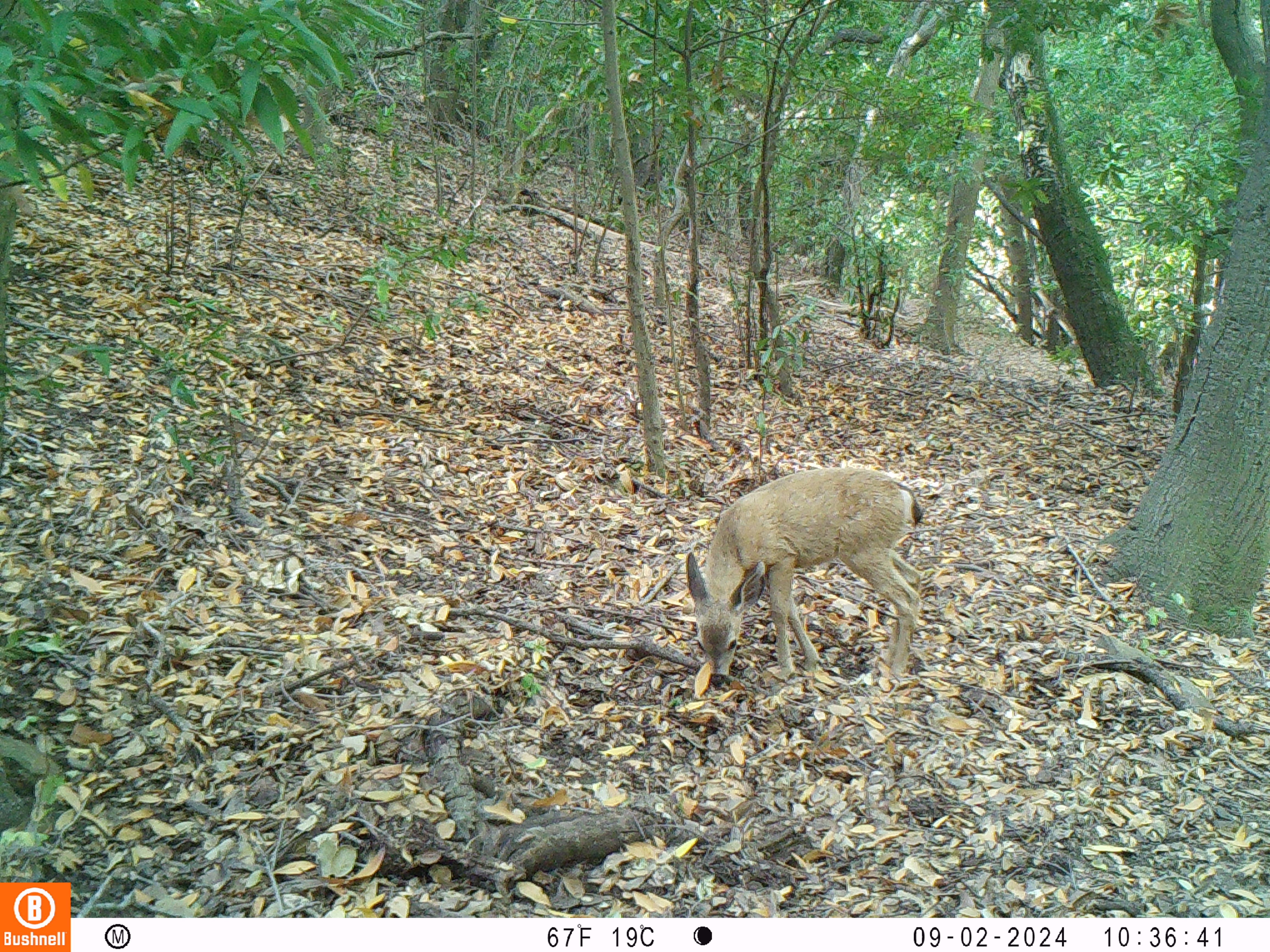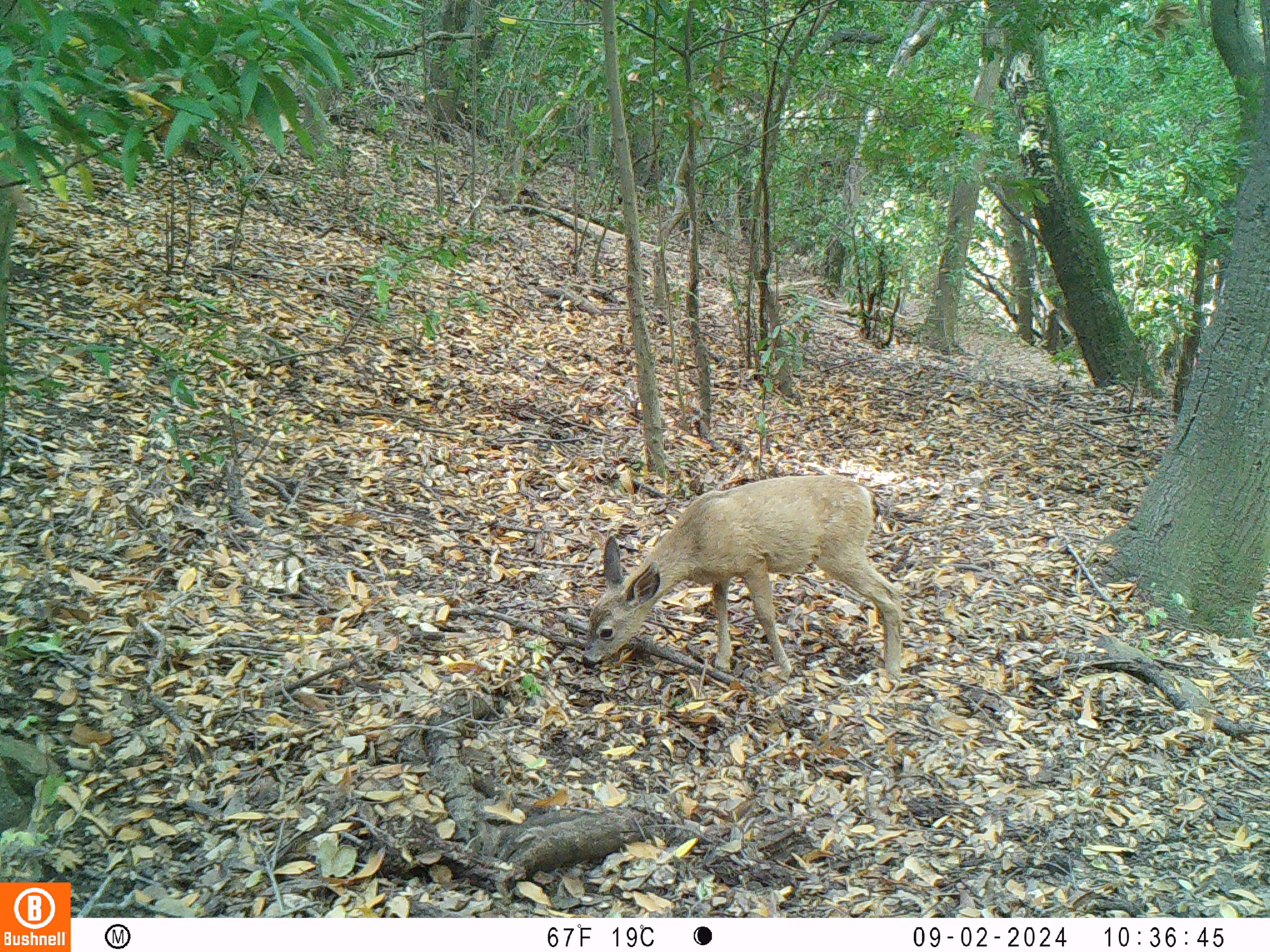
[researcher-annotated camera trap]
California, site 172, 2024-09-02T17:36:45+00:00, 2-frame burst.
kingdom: Animalia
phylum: Chordata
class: Mammalia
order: Artiodactyla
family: Cervidae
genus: Odocoileus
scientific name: Odocoileus hemionus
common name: mule deer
Mule deer (Odocoileus hemionus).